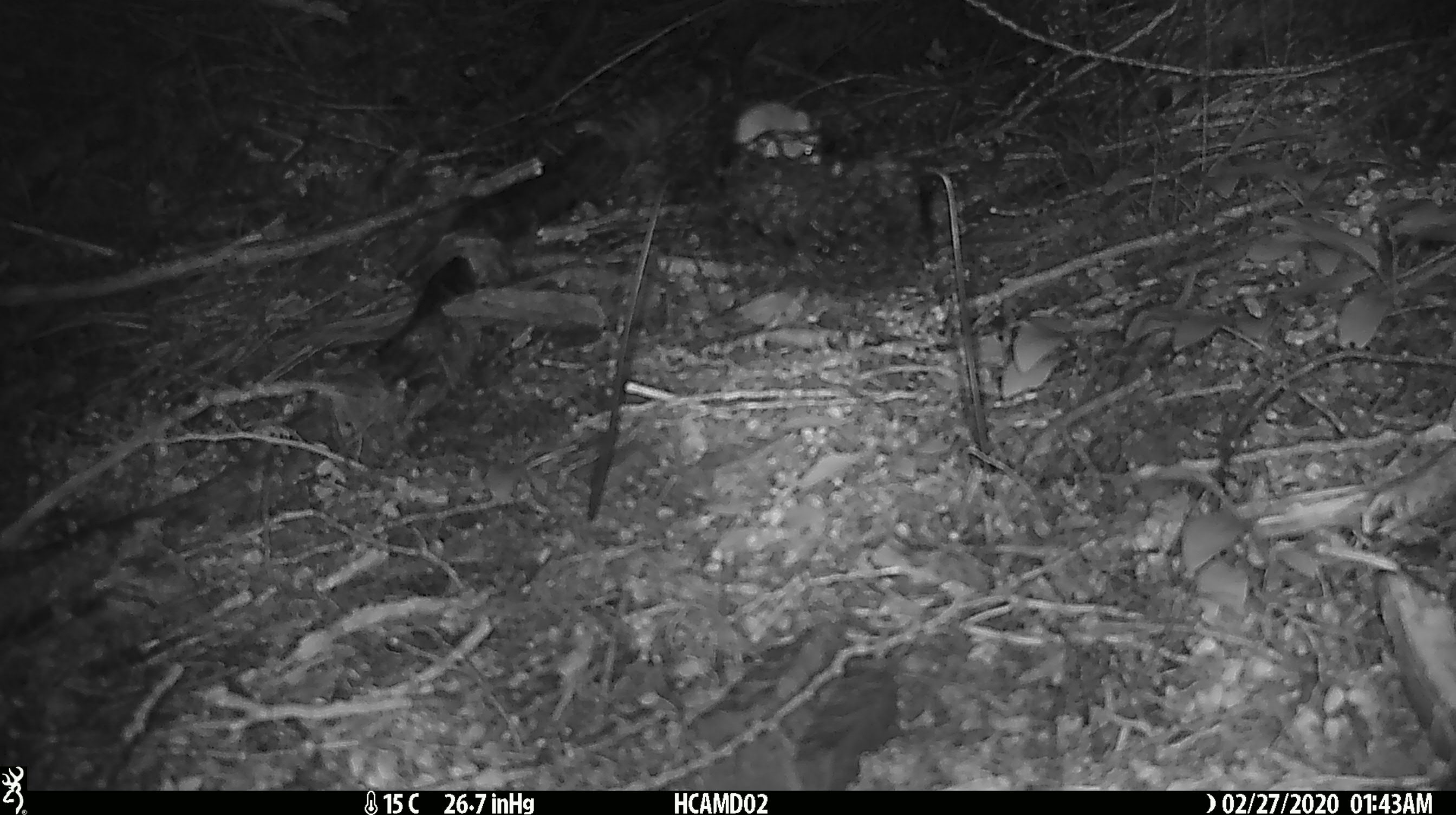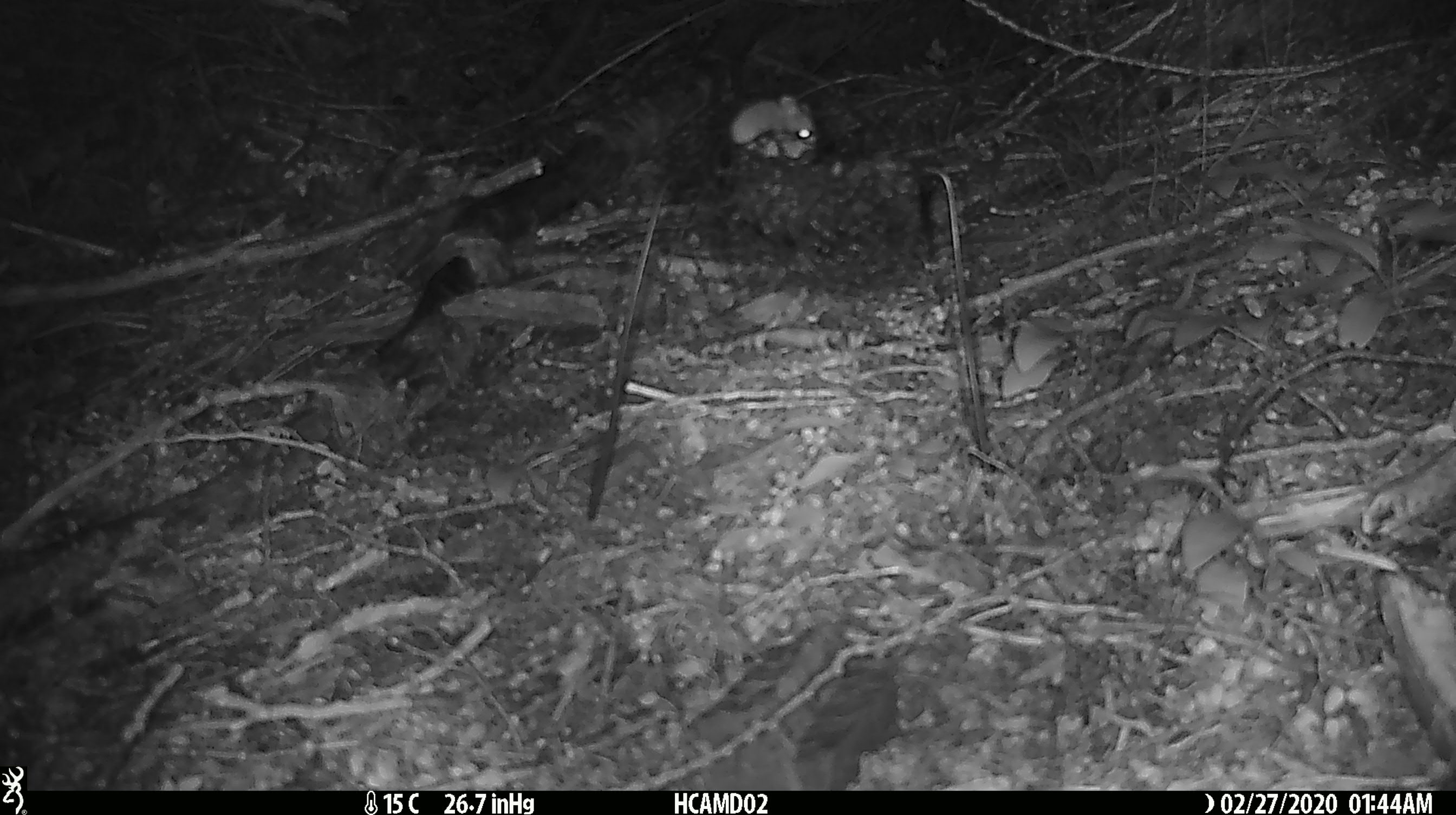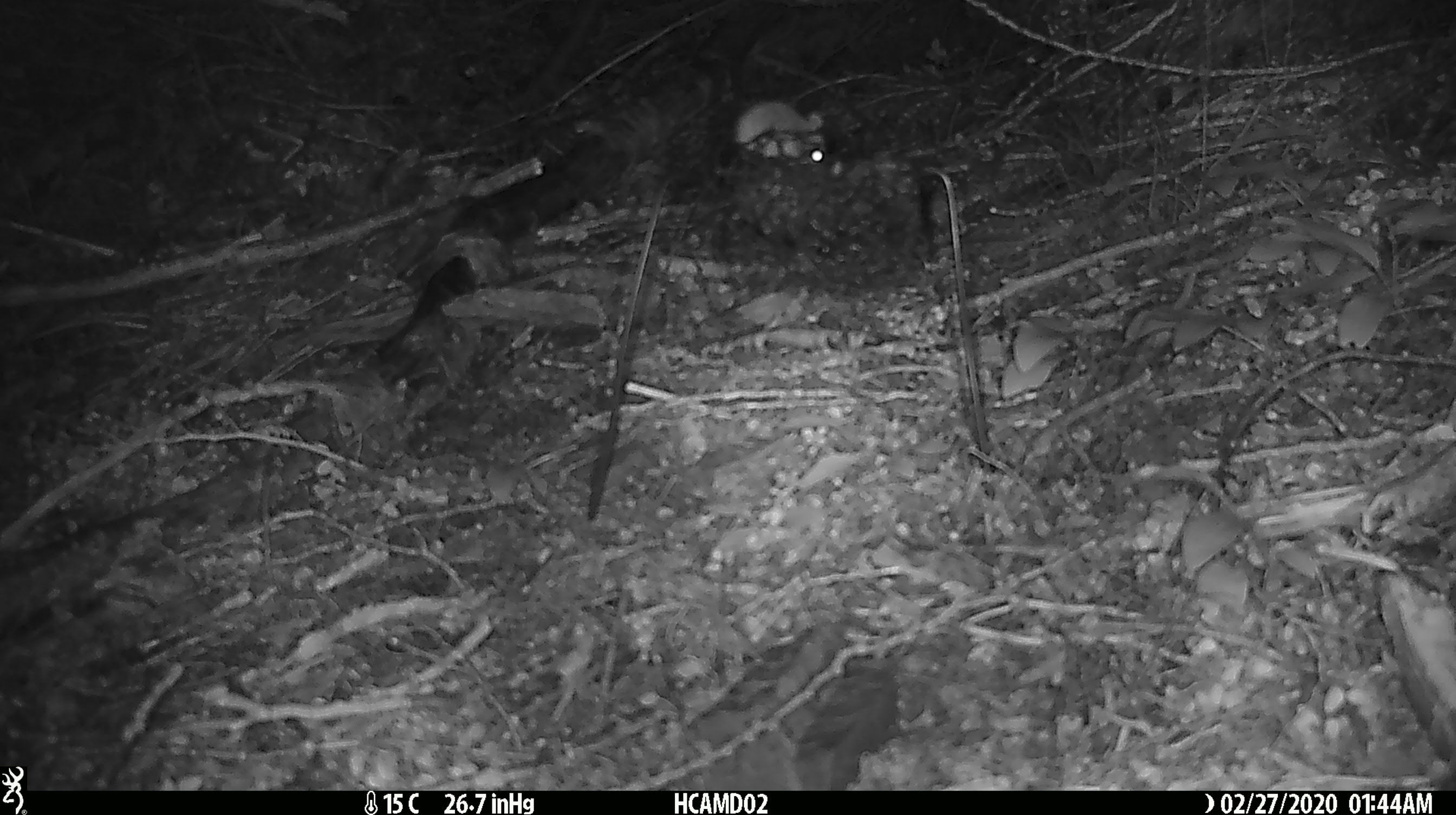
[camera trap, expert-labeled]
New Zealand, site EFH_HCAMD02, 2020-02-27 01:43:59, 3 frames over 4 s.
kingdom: Animalia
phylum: Chordata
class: Mammalia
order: Rodentia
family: Muridae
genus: Mus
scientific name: Mus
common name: mouse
Mouse (Mus).